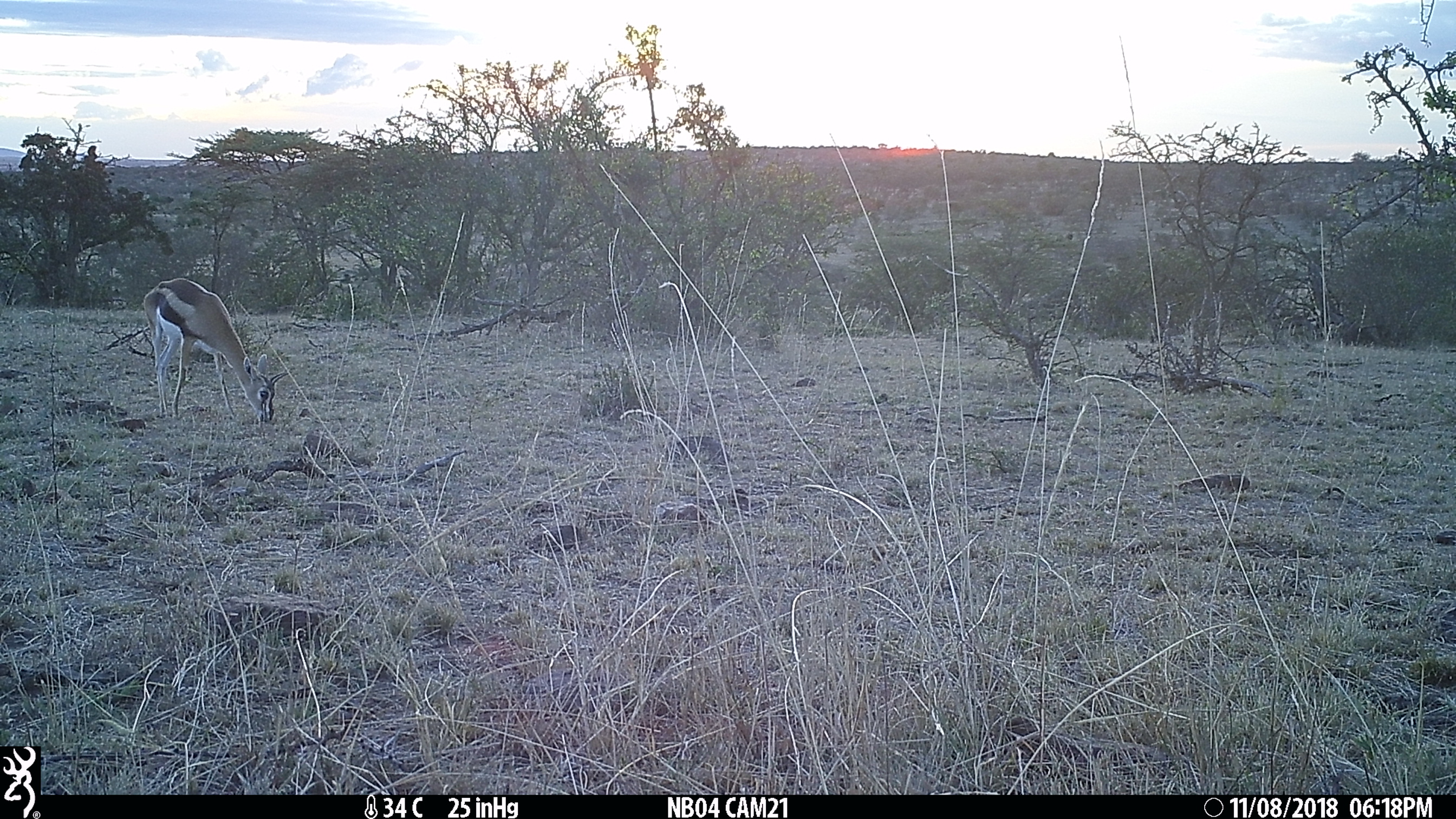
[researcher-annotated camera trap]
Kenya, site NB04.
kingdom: Animalia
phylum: Chordata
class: Mammalia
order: Artiodactyla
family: Bovidae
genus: Eudorcas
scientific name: Eudorcas thomsonii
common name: thomon's gazelle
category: gazelle thomsons